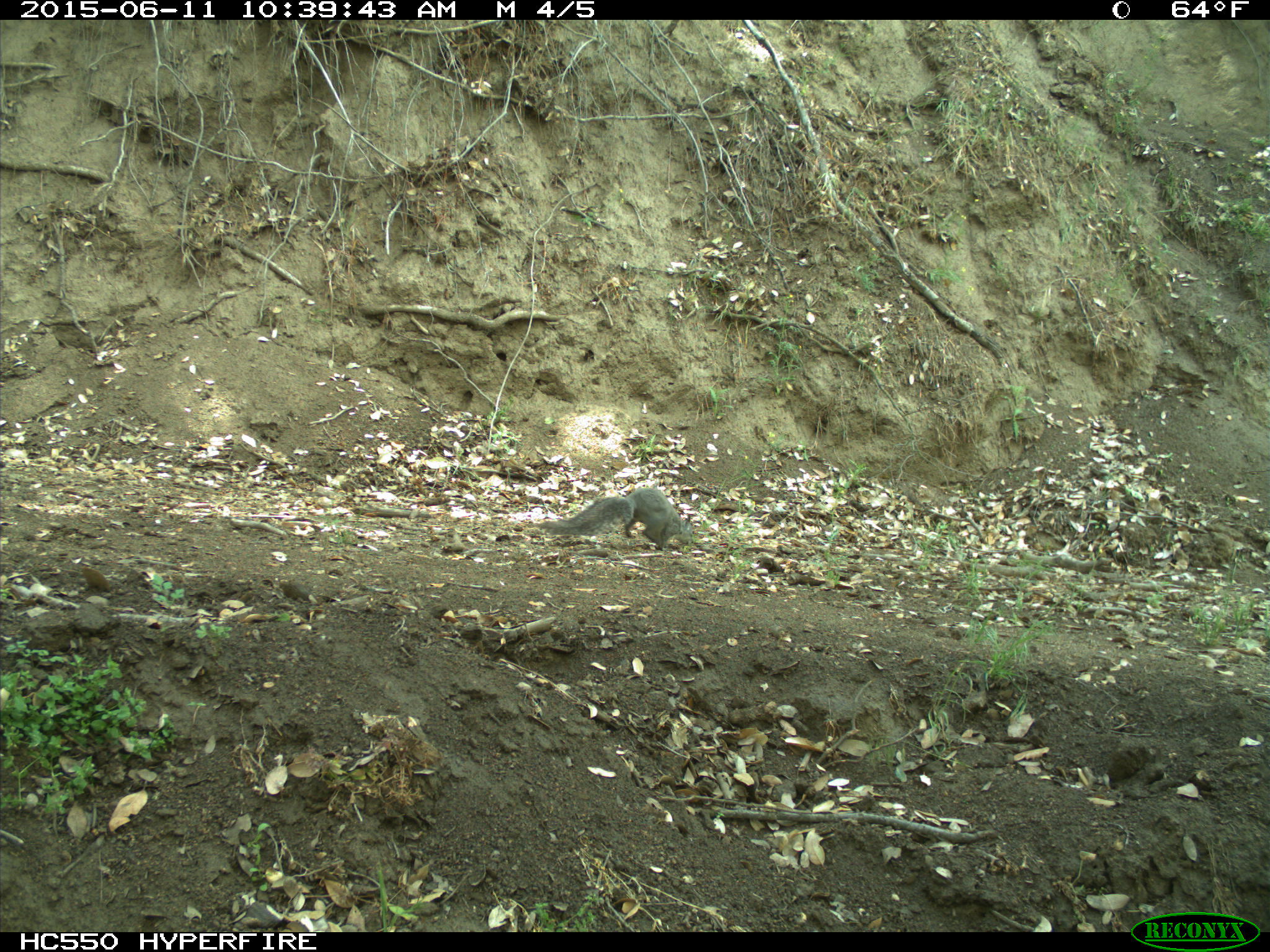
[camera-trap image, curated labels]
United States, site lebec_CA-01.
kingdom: Animalia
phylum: Chordata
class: Mammalia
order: Rodentia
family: Sciuridae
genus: Sciurus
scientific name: Sciurus carolinensis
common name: eastern gray squirrel